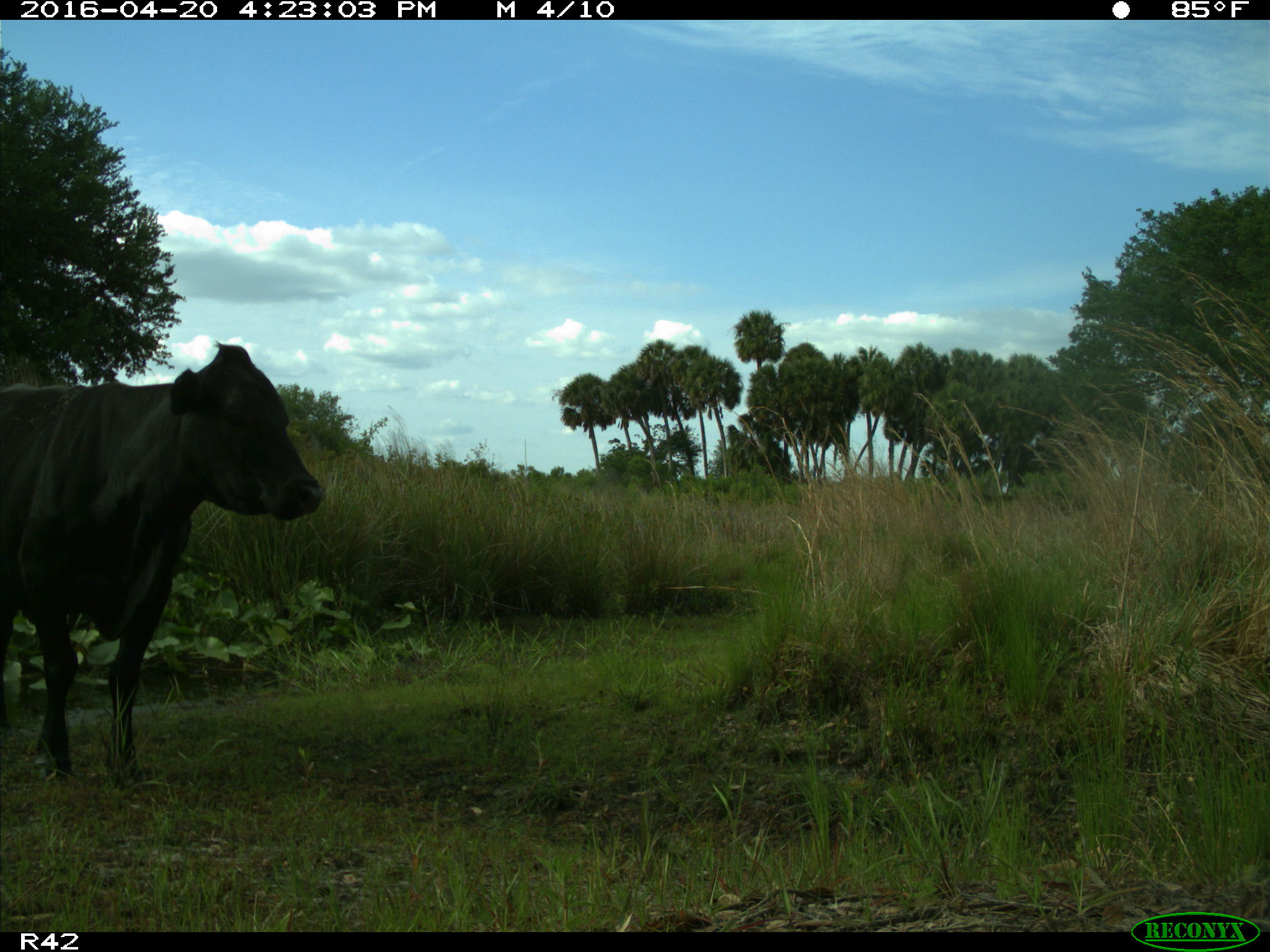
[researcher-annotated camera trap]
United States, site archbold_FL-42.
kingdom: Animalia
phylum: Chordata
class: Mammalia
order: Artiodactyla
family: Bovidae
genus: Bos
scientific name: Bos taurus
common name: domestic cow